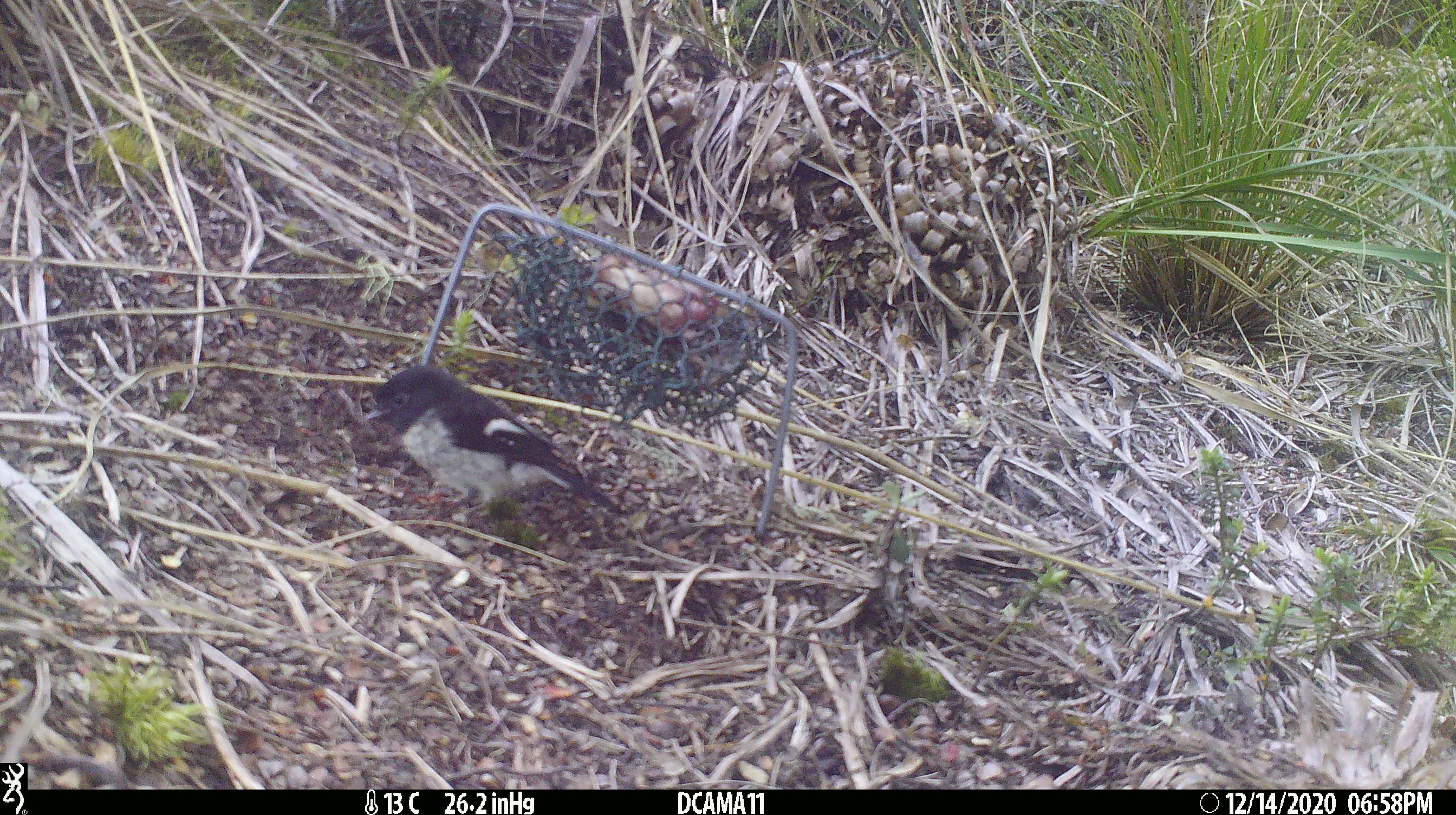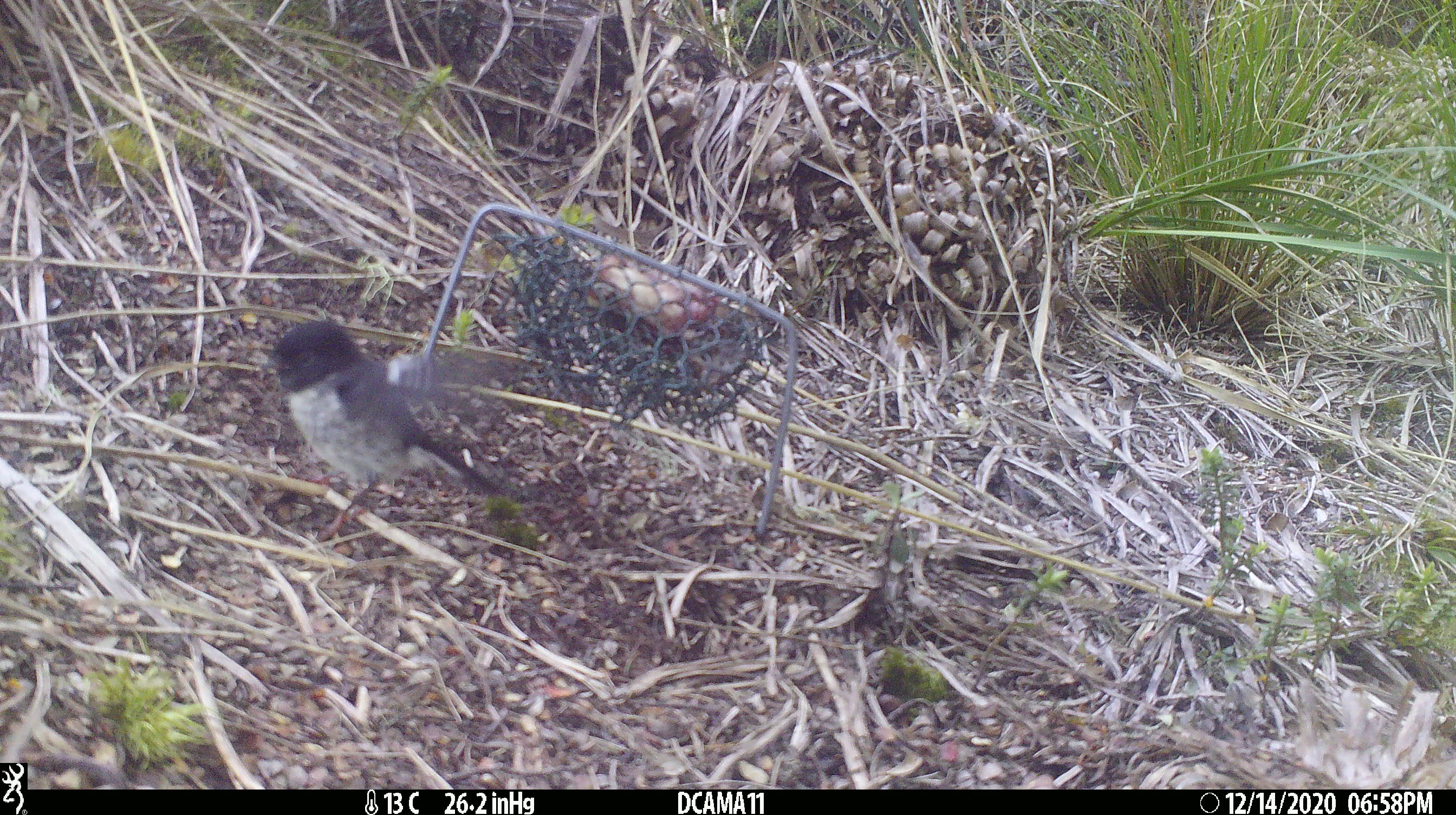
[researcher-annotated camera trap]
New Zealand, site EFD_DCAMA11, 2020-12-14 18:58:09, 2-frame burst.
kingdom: Animalia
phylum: Chordata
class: Aves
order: Passeriformes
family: Petroicidae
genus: Petroica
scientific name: Petroica macrocephala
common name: tomtit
Tomtit (Petroica macrocephala).